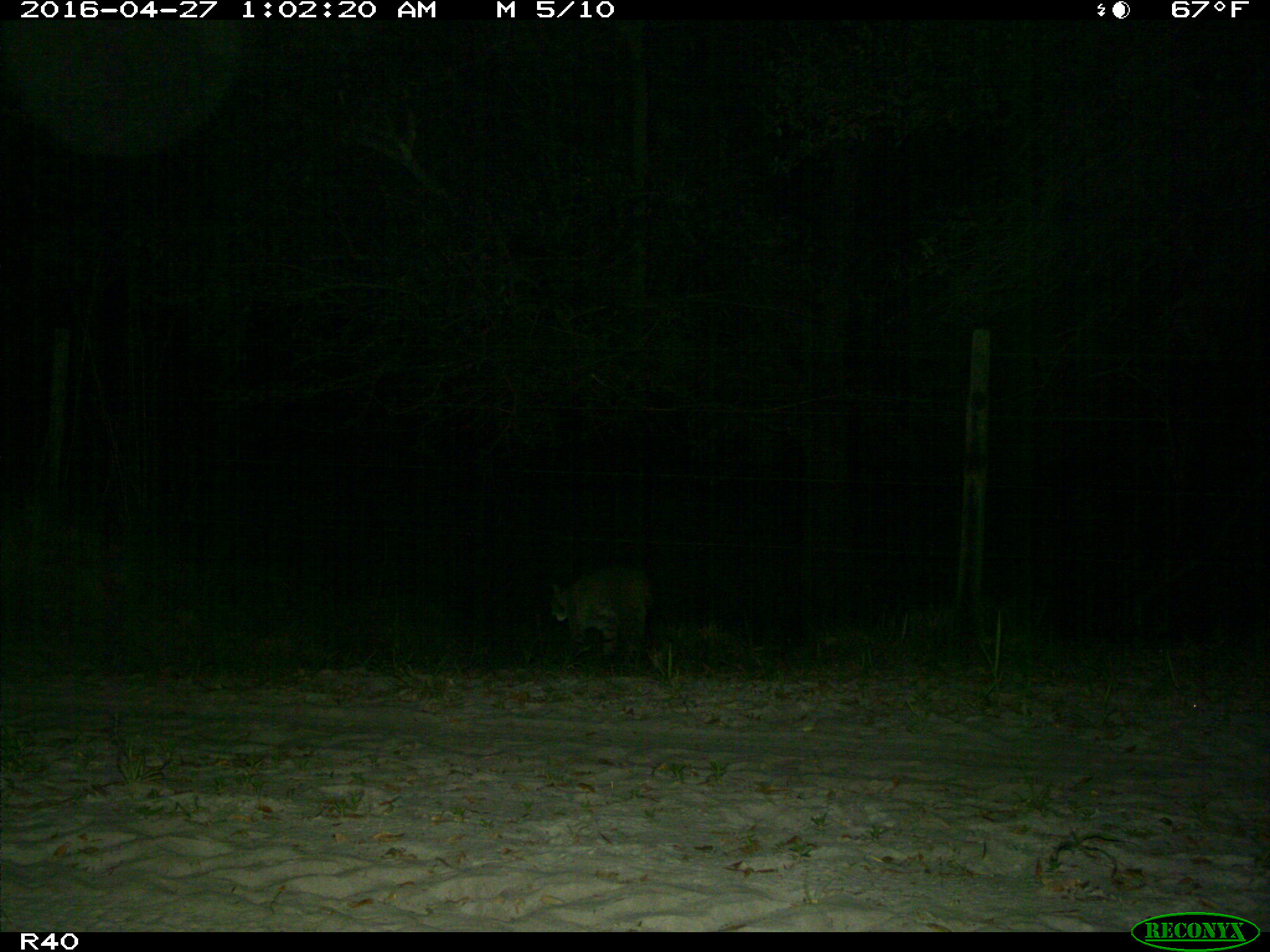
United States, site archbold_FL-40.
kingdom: Animalia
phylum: Chordata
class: Mammalia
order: Carnivora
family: Felidae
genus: Lynx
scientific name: Lynx rufus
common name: bobcat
Lynx rufus (bobcat).